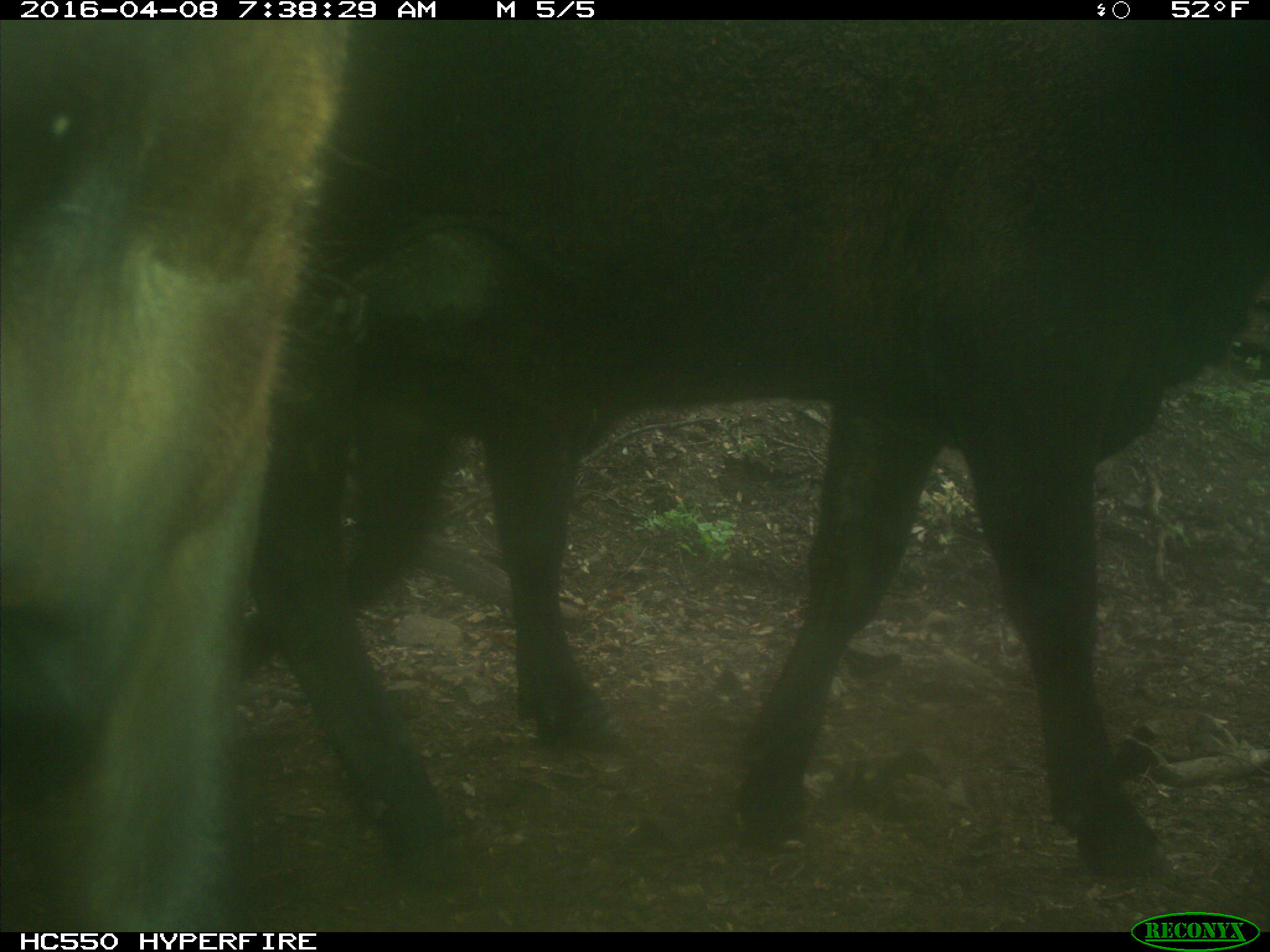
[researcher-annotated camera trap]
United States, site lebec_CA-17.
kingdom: Animalia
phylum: Chordata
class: Mammalia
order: Artiodactyla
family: Bovidae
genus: Bos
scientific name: Bos taurus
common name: domestic cow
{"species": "Bos taurus (domestic cow)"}